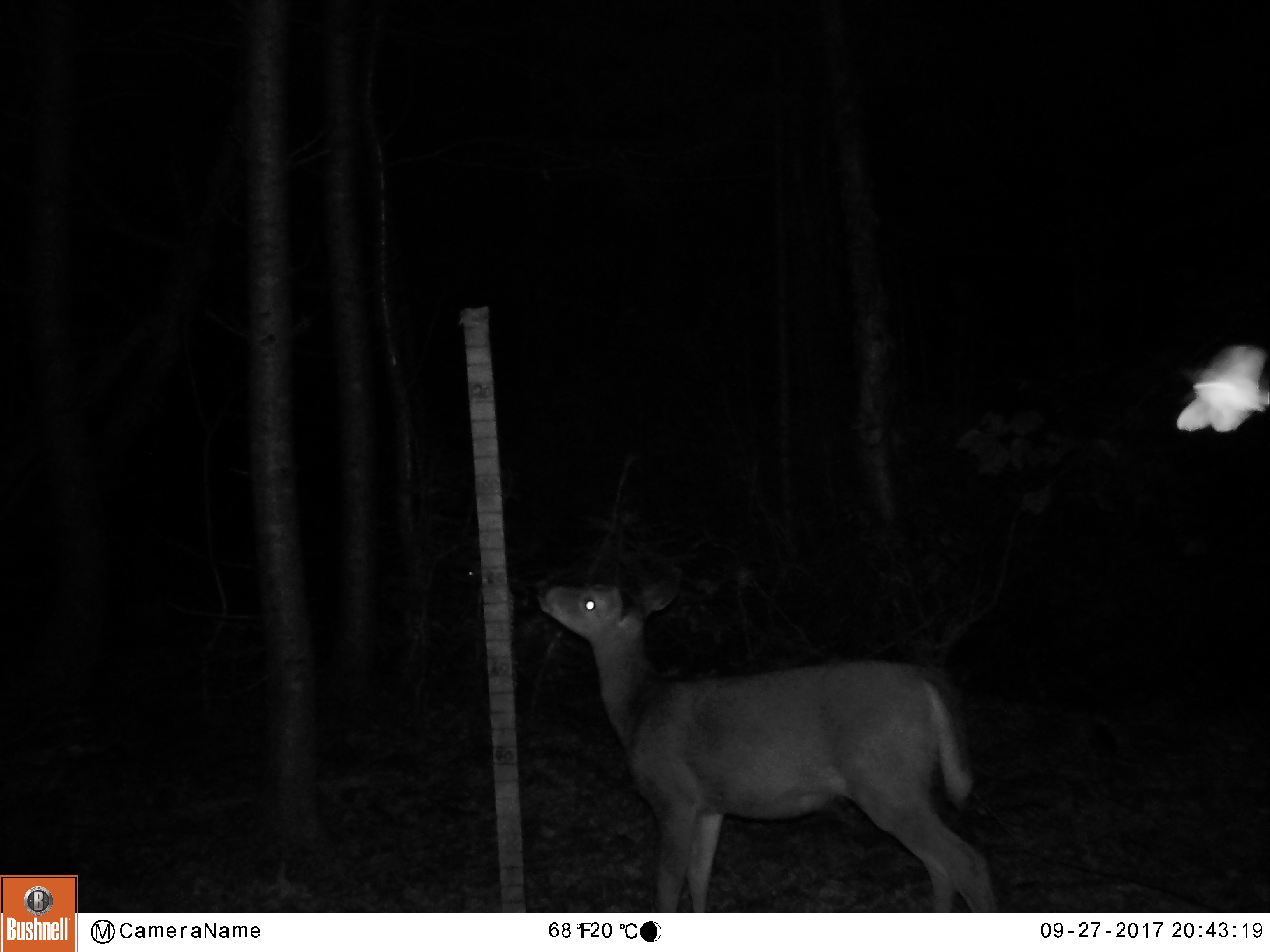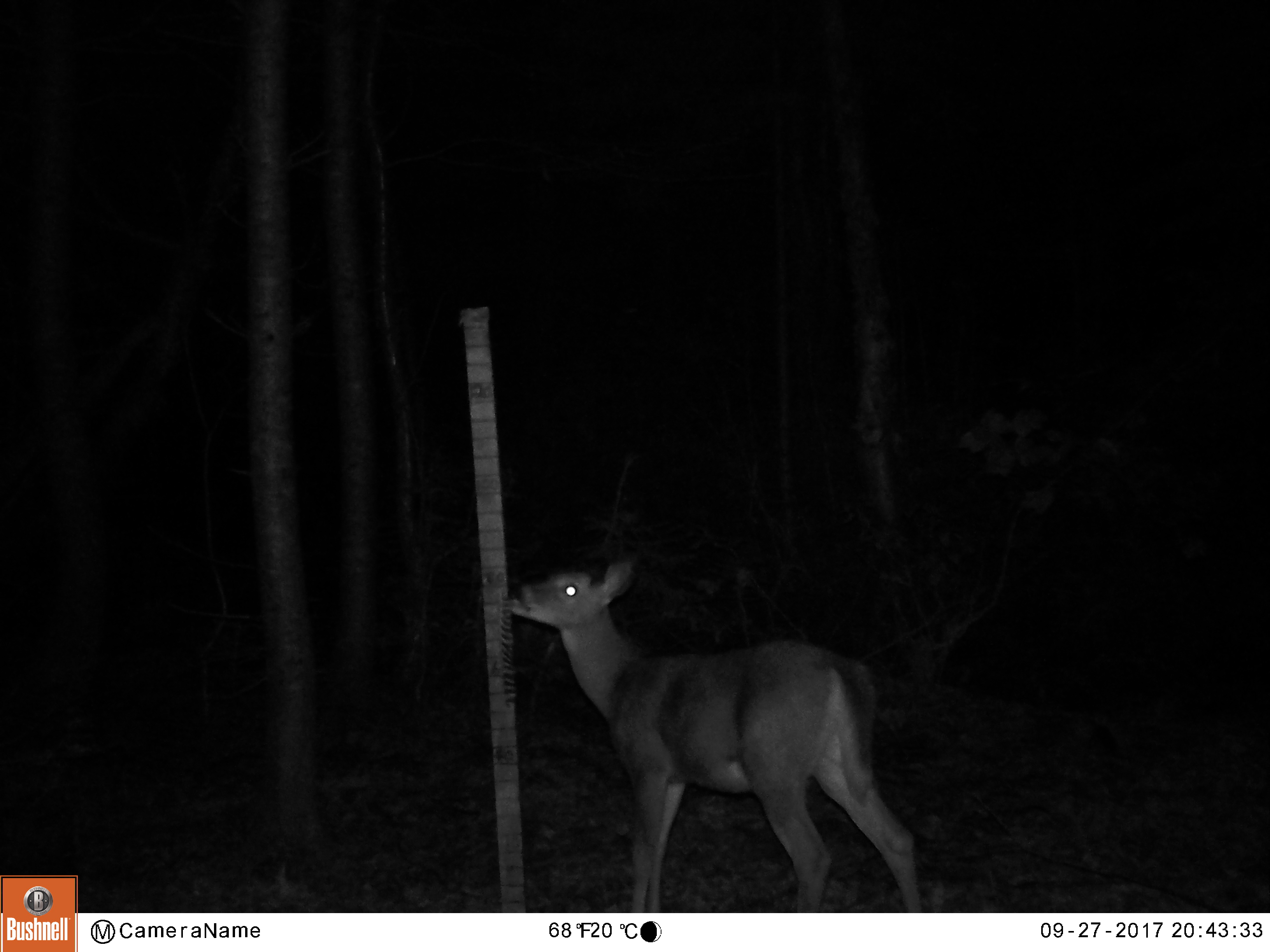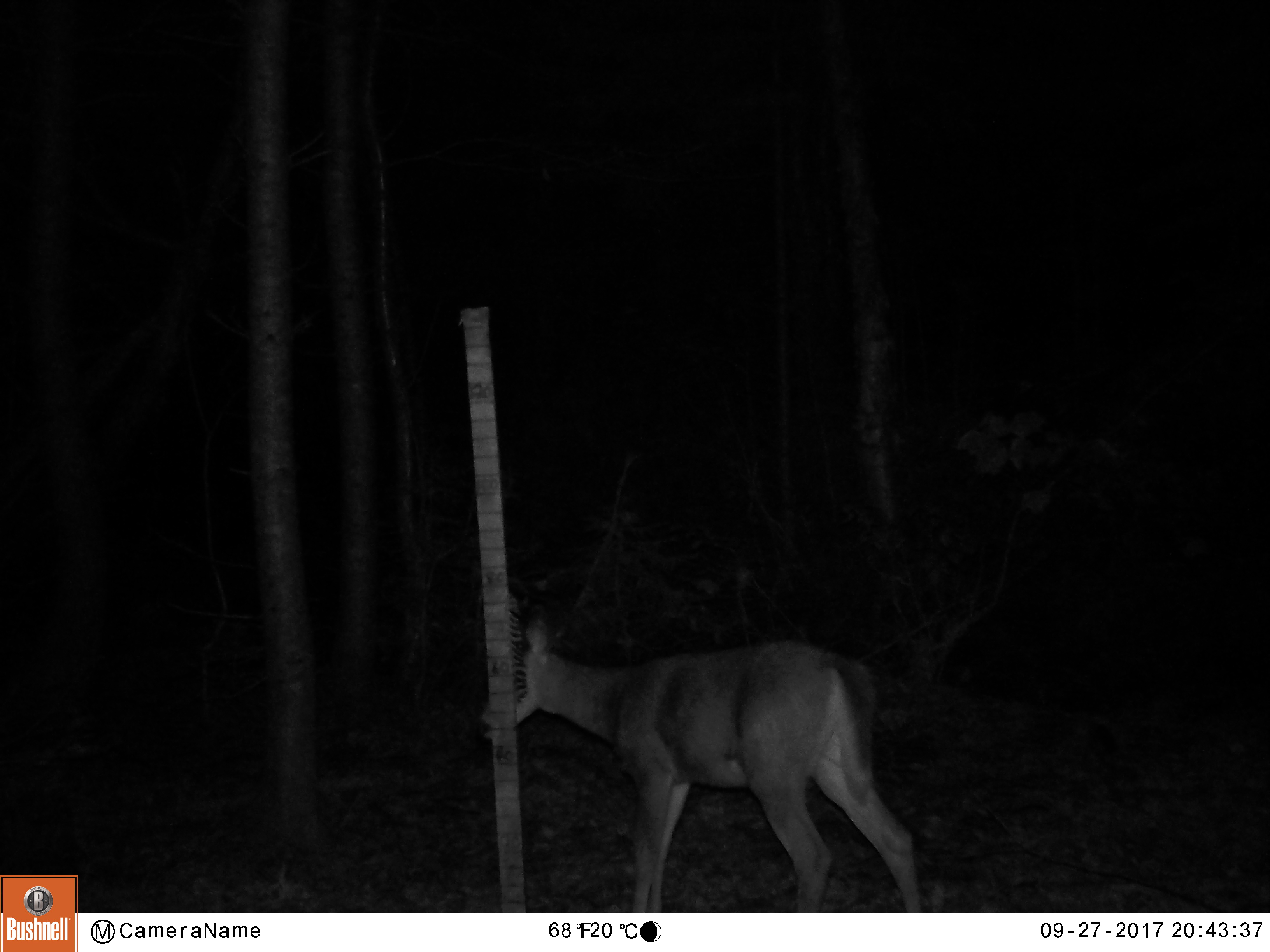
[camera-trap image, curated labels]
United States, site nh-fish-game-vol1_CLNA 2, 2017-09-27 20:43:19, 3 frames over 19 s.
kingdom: Animalia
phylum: Chordata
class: Mammalia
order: Artiodactyla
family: Cervidae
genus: Odocoileus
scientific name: Odocoileus virginianus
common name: white-tailed deer